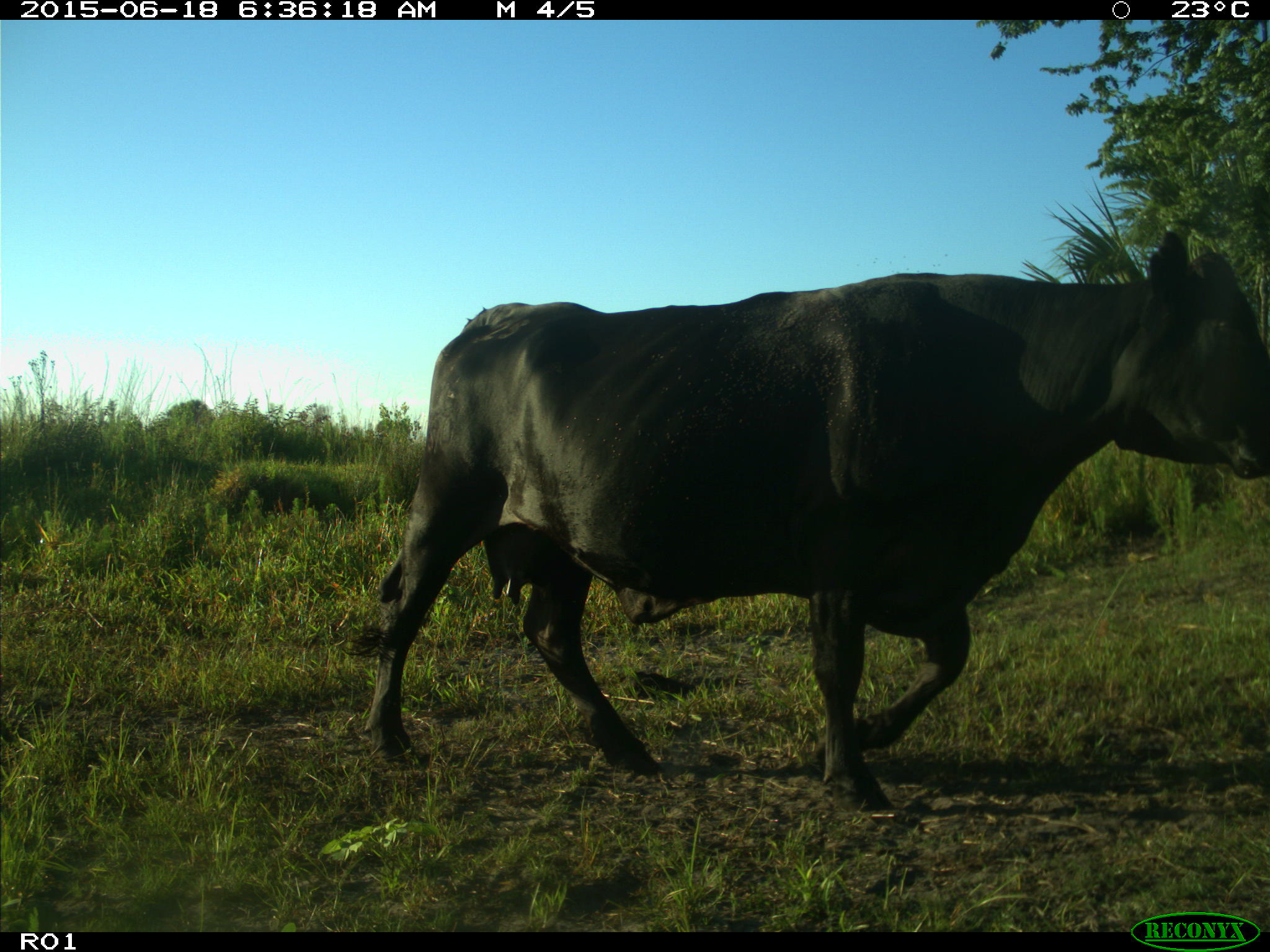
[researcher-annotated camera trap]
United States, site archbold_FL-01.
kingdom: Animalia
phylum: Chordata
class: Mammalia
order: Artiodactyla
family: Bovidae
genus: Bos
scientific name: Bos taurus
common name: domestic cow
Bos taurus (domestic cow).